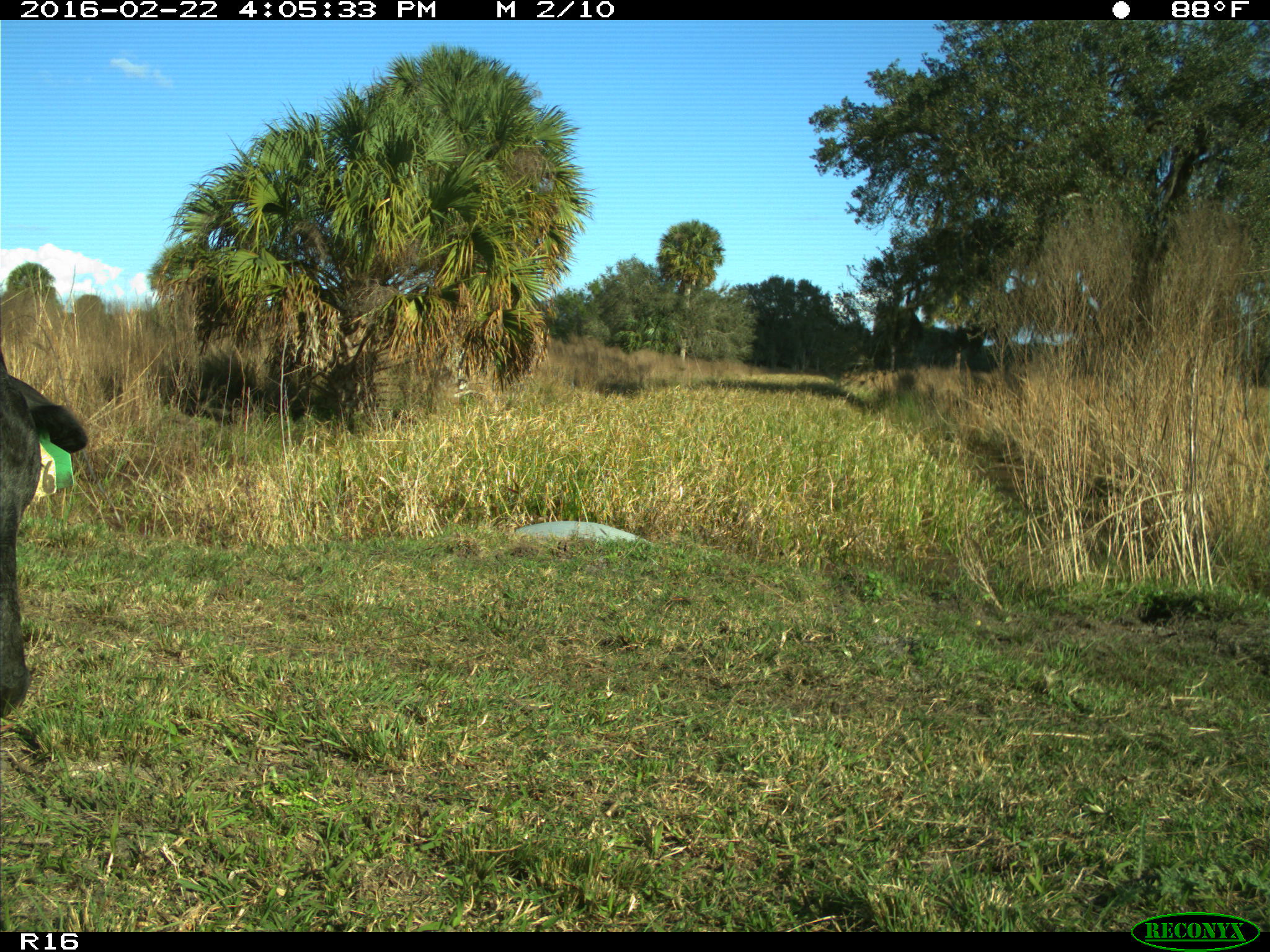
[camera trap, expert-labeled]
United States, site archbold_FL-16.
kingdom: Animalia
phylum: Chordata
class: Mammalia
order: Artiodactyla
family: Bovidae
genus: Bos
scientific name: Bos taurus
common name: domestic cow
Bos taurus (domestic cow).